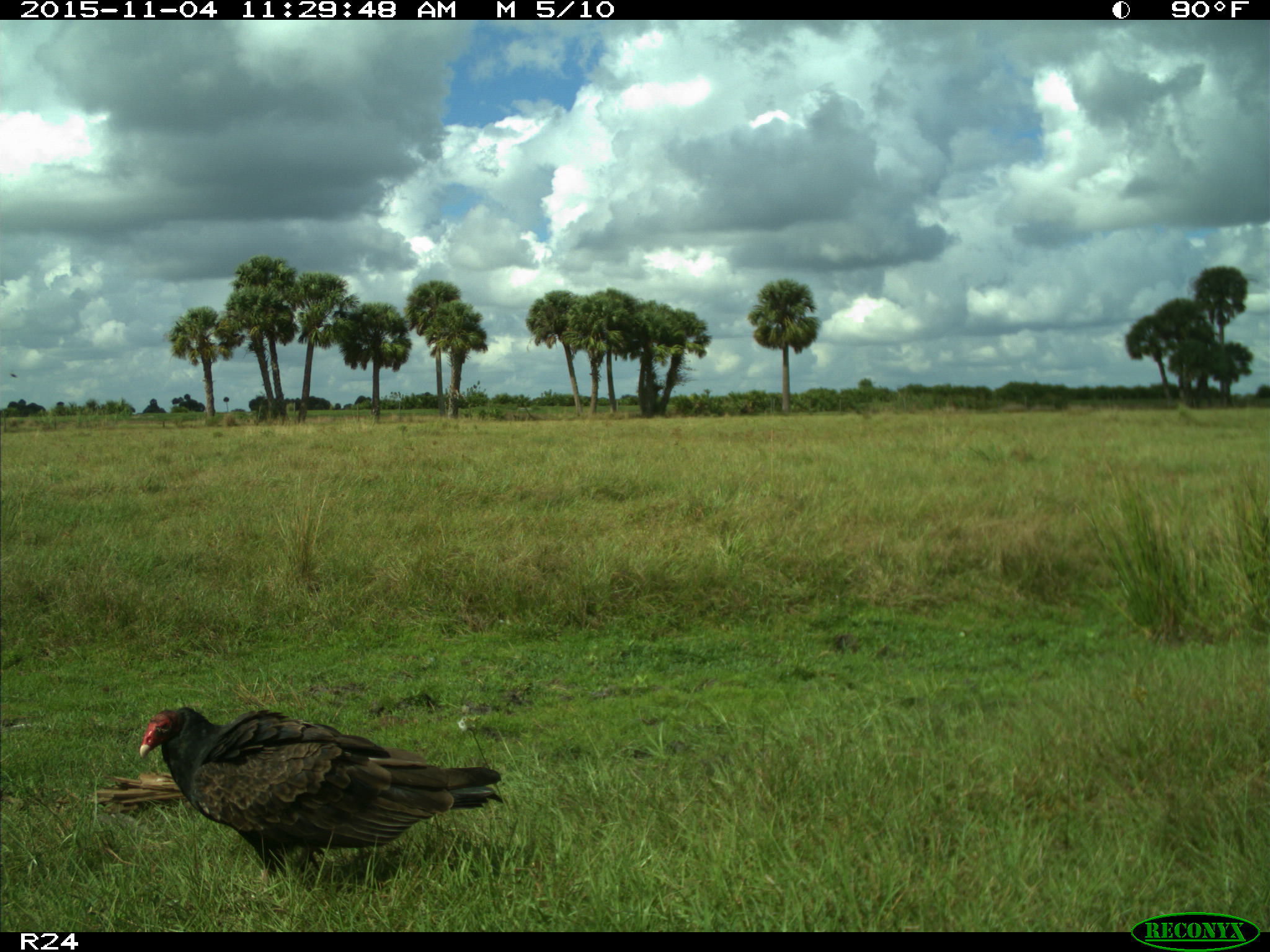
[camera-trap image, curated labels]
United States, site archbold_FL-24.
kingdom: Animalia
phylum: Chordata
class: Aves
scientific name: Aves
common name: birds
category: unidentified bird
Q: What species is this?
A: Unidentified bird (birds) (Aves).